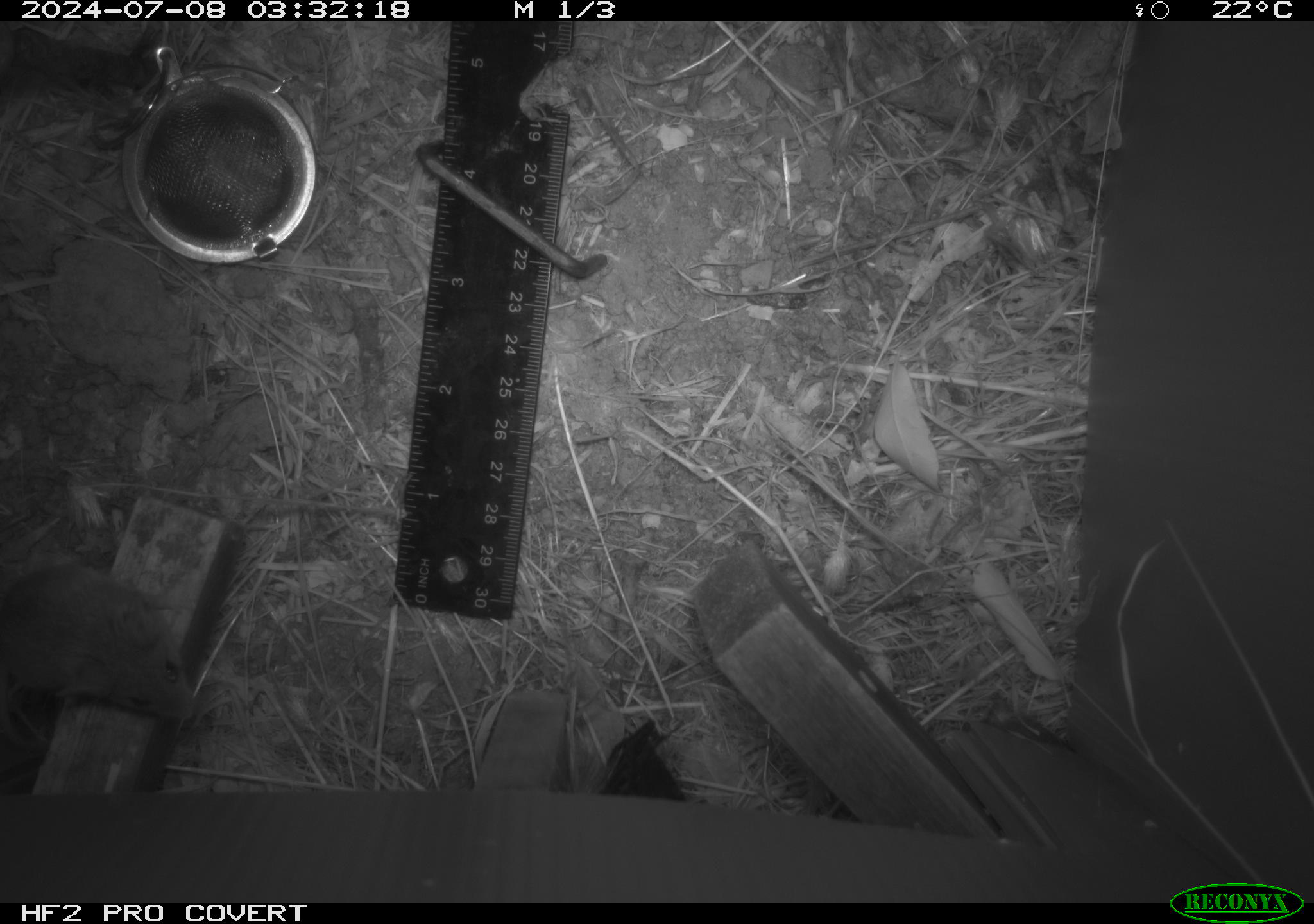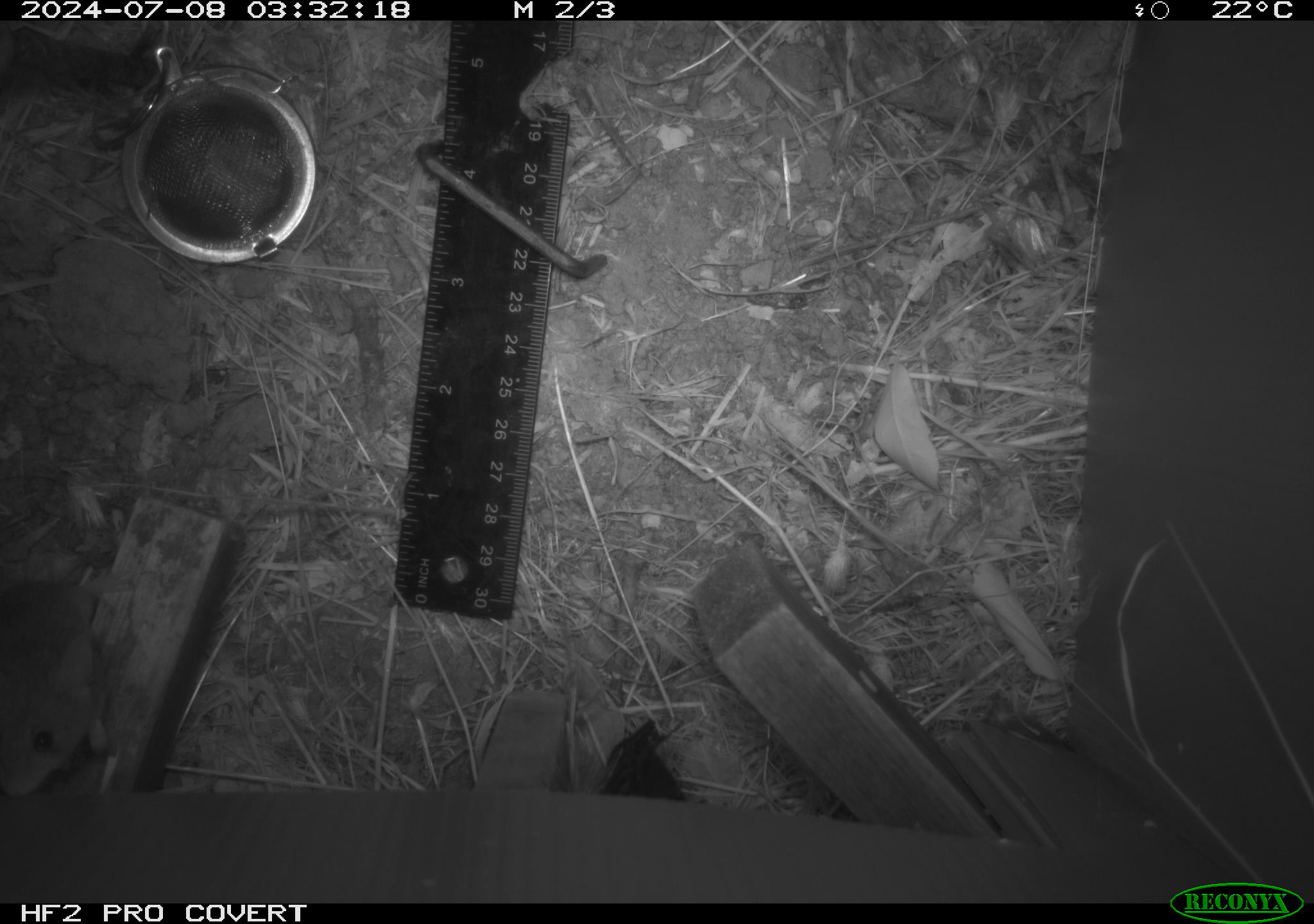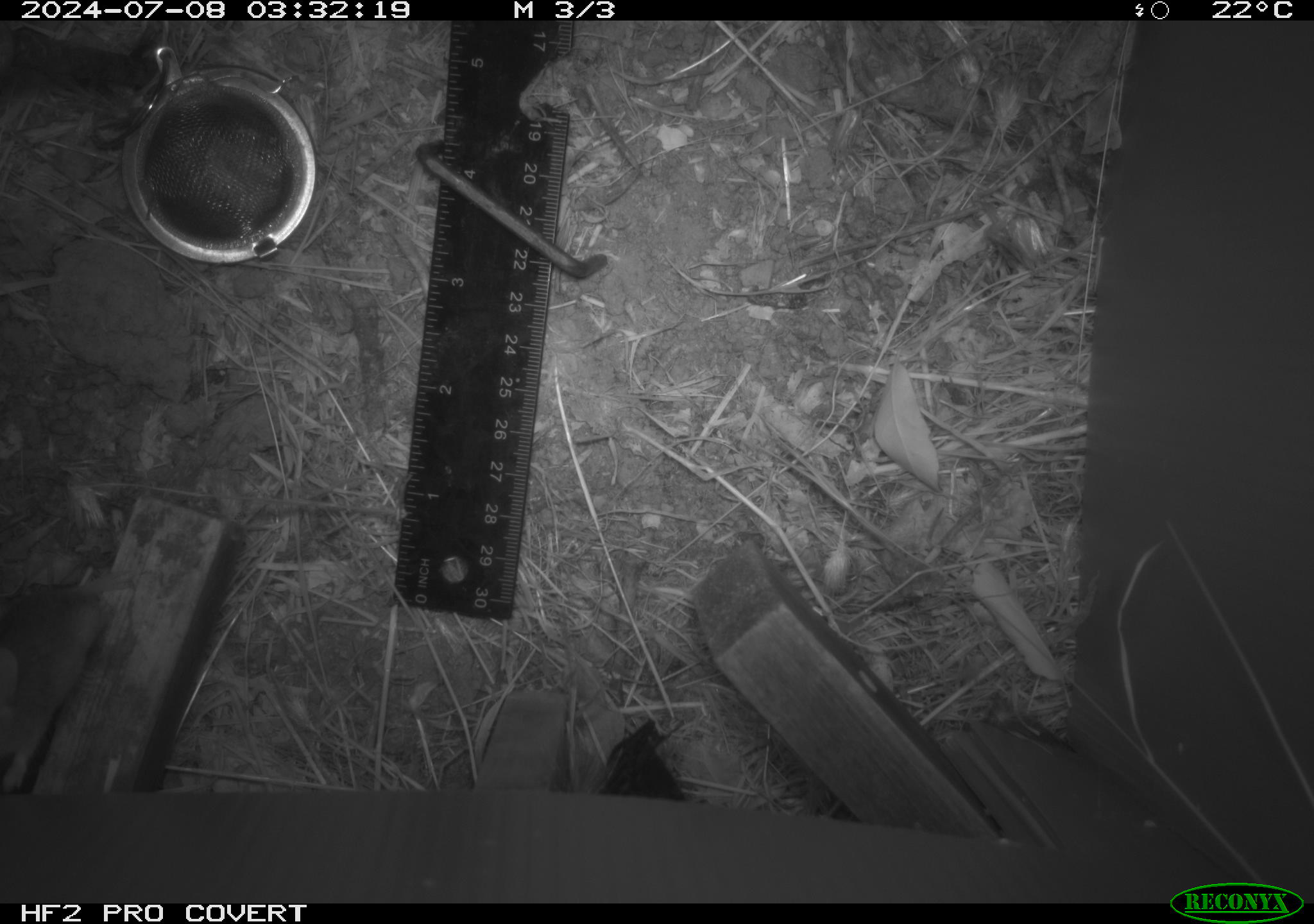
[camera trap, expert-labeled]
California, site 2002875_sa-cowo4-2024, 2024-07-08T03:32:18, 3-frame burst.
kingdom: Animalia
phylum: Chordata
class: Mammalia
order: Rodentia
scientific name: Rodentia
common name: mouse species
Mouse species (Rodentia).